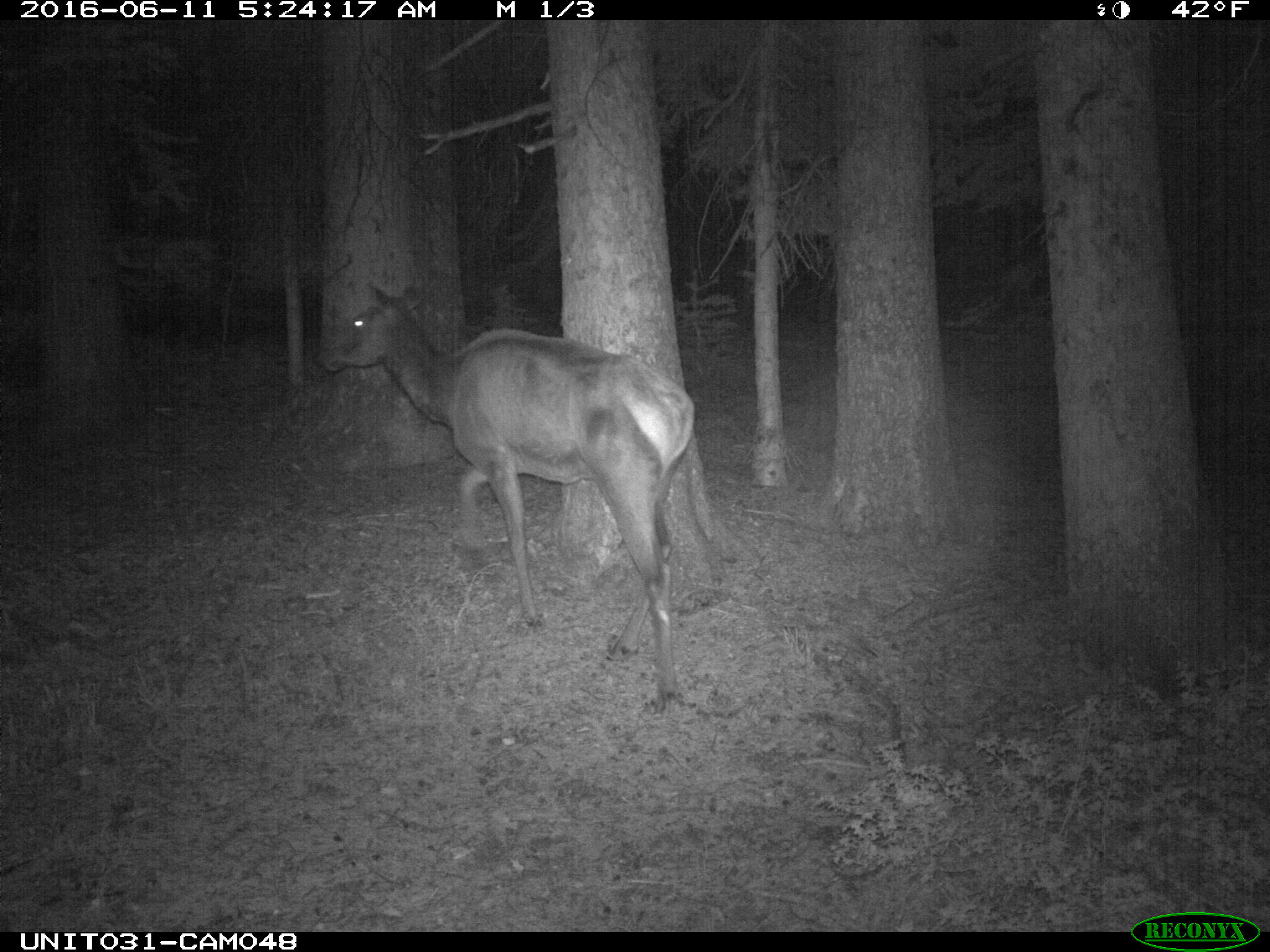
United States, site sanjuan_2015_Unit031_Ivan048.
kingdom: Animalia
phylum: Chordata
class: Mammalia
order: Artiodactyla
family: Cervidae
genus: Cervus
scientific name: Cervus elaphus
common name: red deer